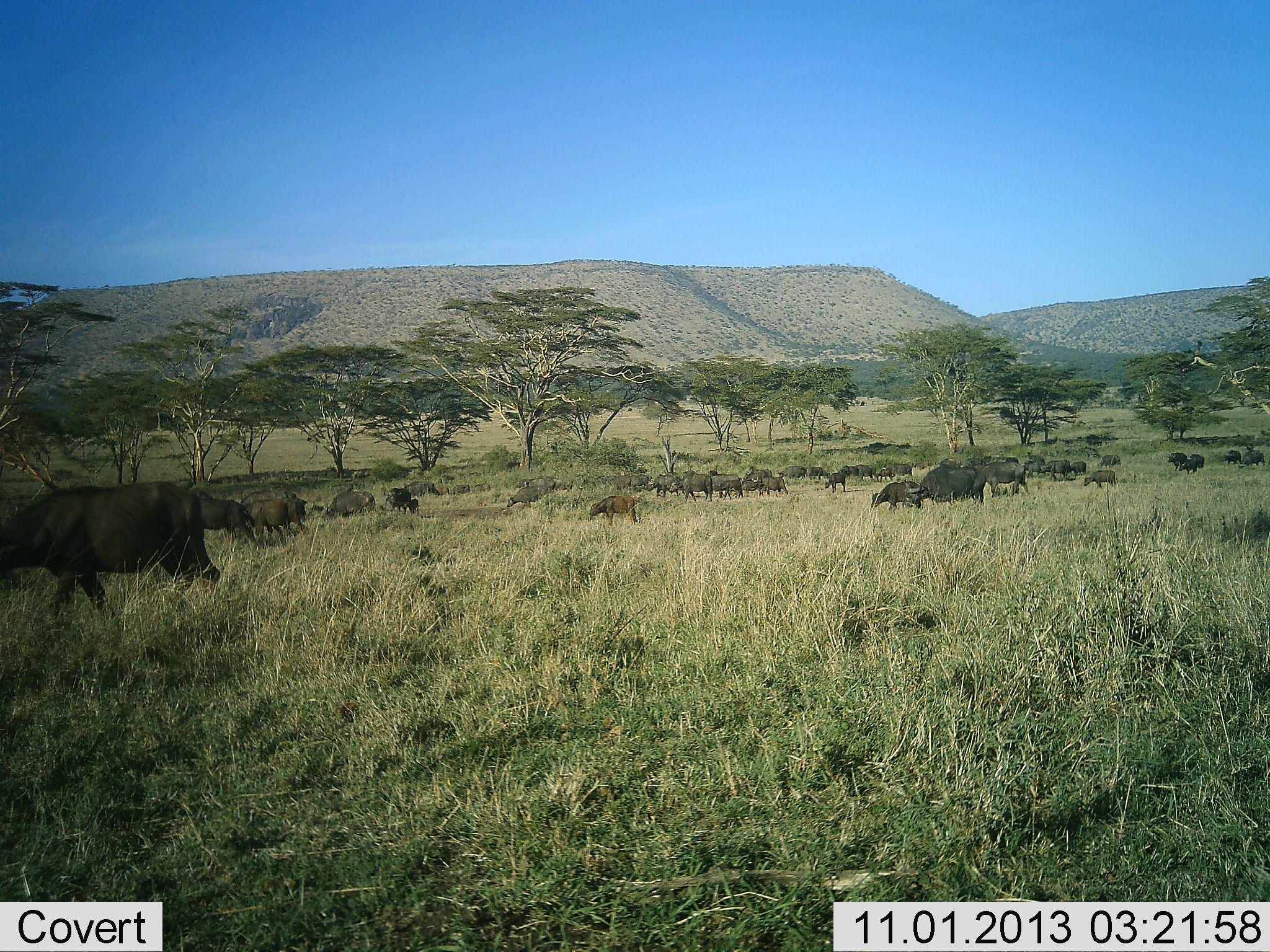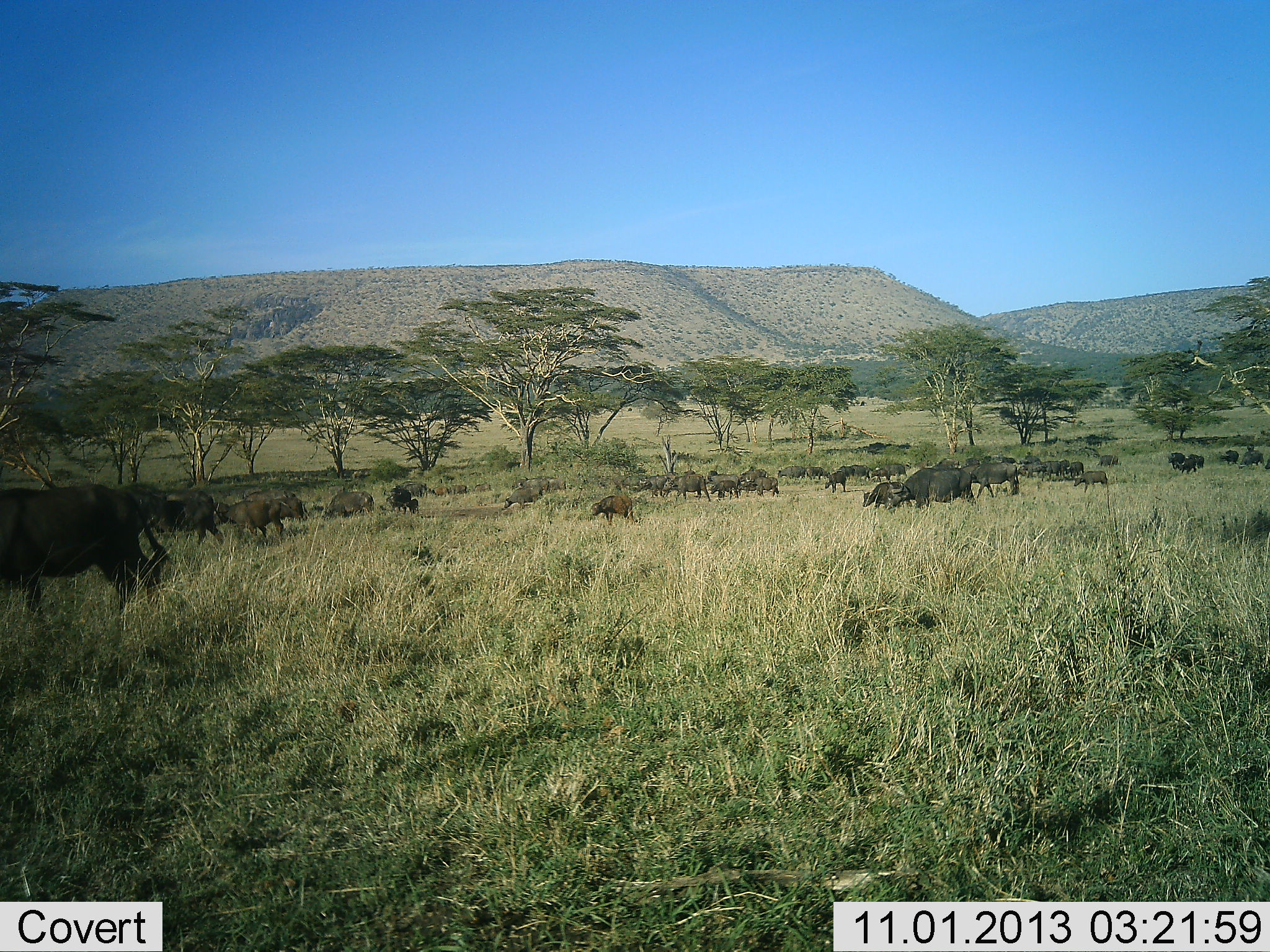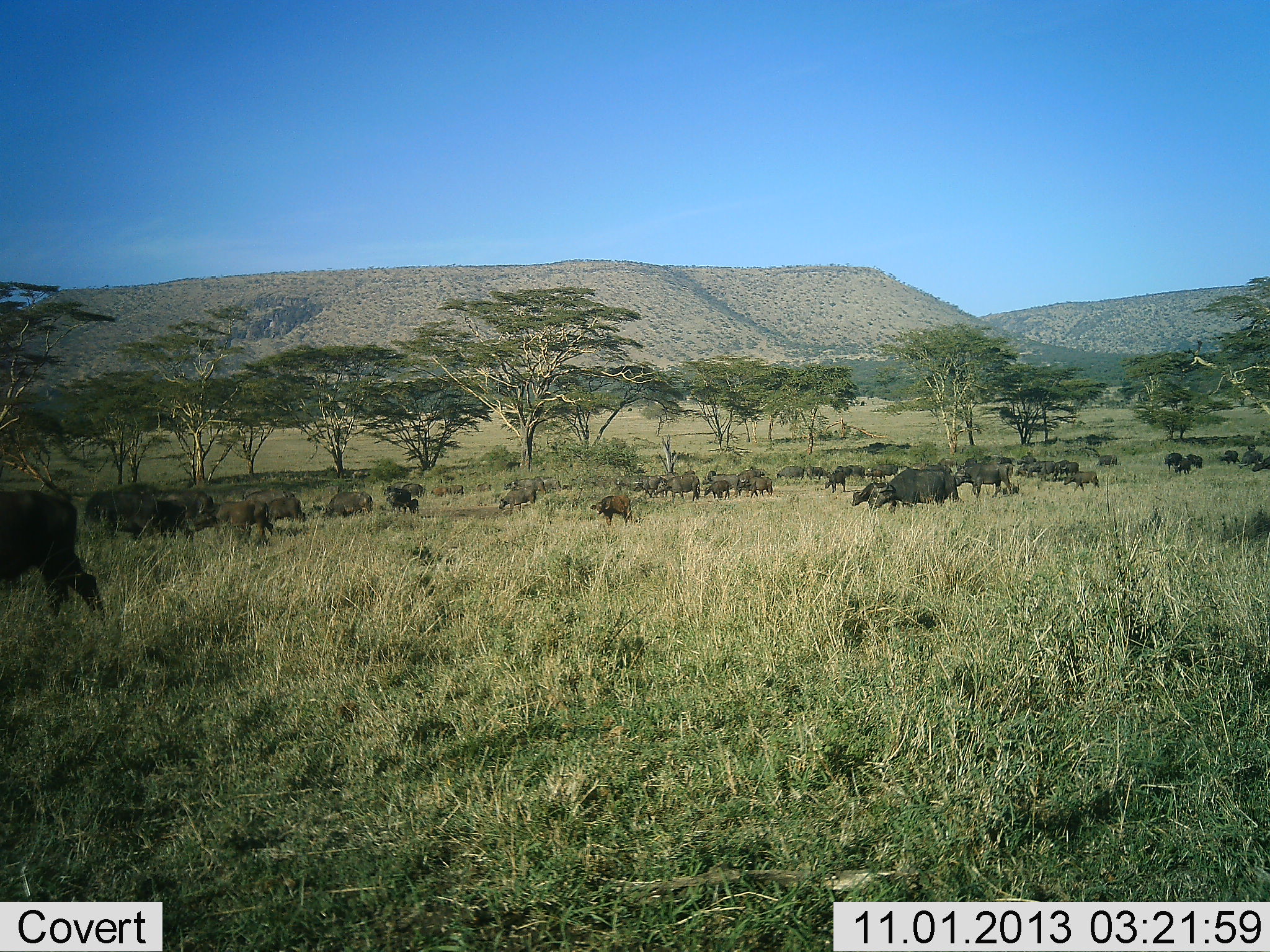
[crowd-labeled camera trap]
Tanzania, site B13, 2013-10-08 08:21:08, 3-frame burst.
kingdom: Animalia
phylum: Chordata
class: Mammalia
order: Artiodactyla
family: Bovidae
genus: Syncerus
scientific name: Syncerus caffer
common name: cape buffalo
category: buffalo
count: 11-50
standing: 23%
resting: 0%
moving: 82%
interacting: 5%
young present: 50%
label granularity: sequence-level